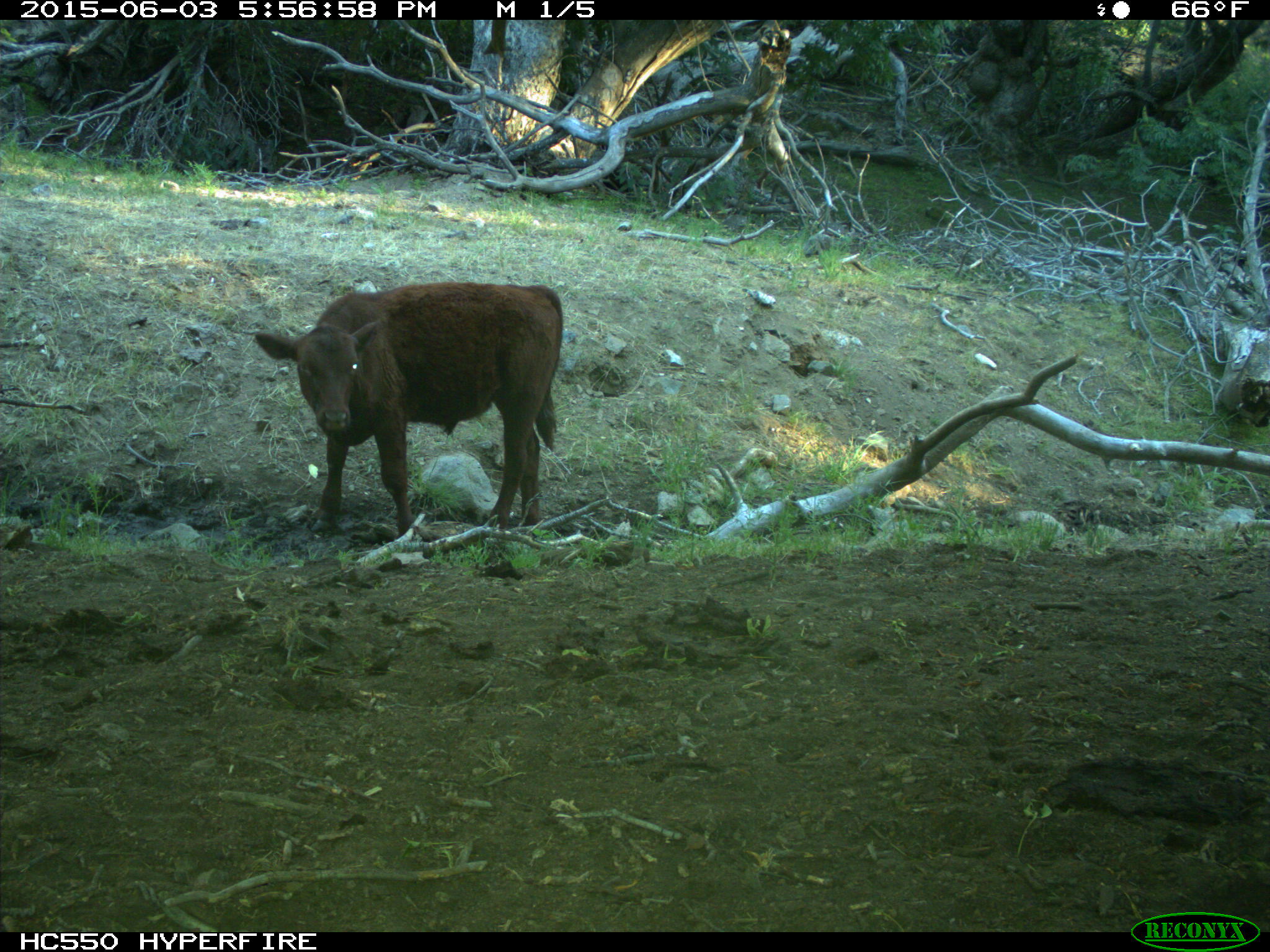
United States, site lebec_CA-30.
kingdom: Animalia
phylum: Chordata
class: Mammalia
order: Artiodactyla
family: Bovidae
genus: Bos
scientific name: Bos taurus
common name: domestic cow